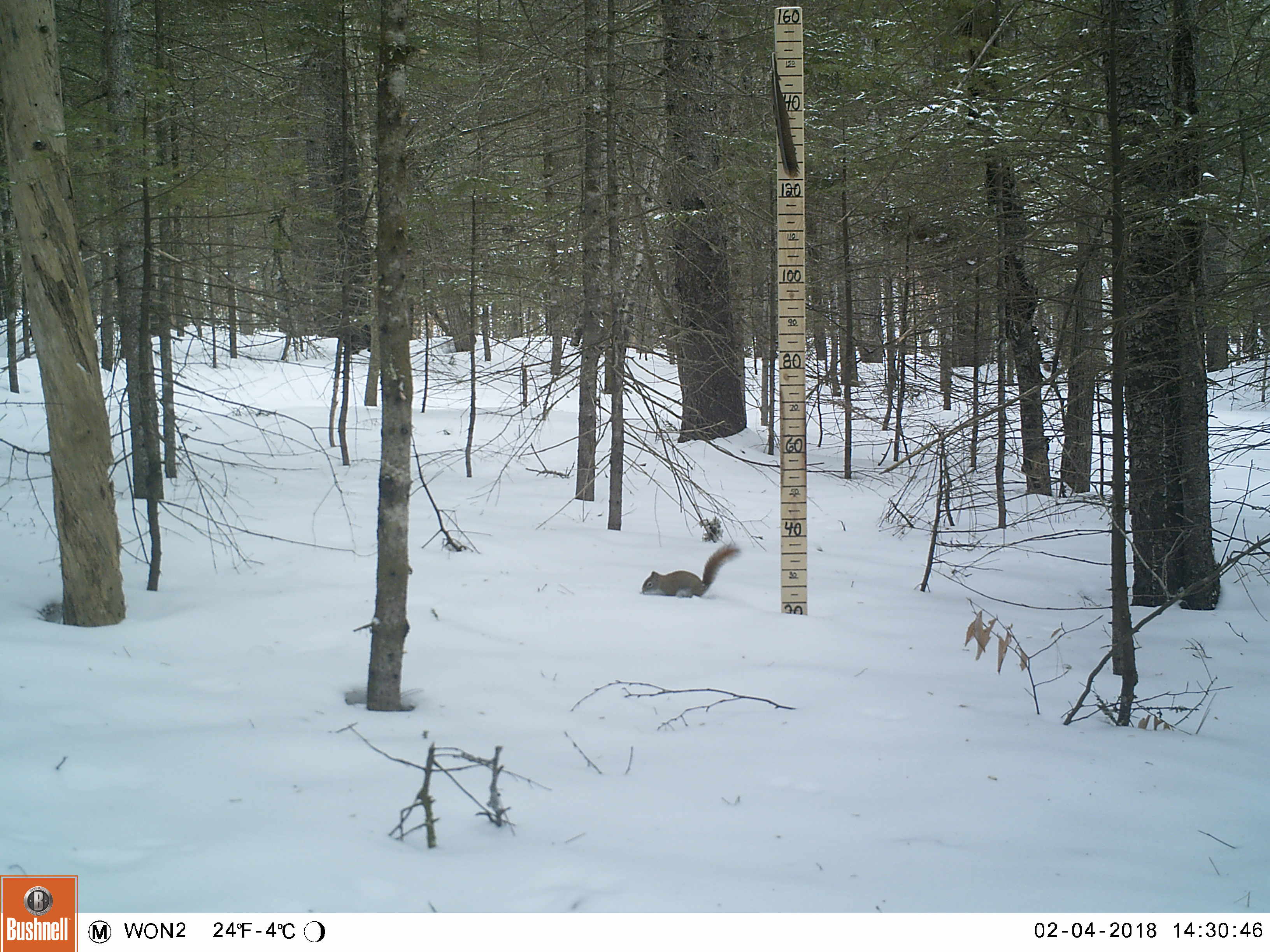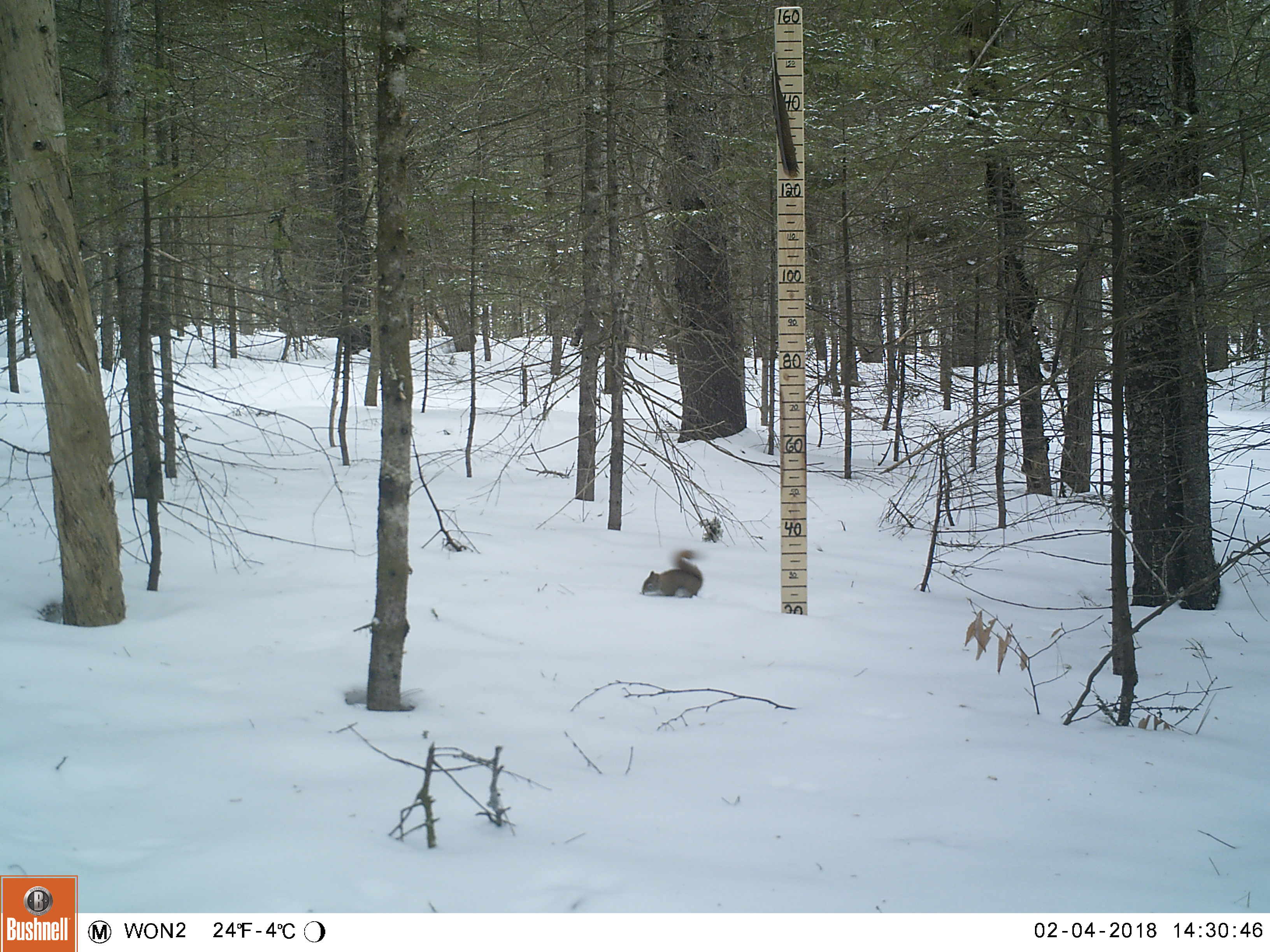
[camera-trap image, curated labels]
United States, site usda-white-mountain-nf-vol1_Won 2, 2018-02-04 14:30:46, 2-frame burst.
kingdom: Animalia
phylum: Chordata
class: Mammalia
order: Rodentia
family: Sciuridae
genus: Tamiasciurus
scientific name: Tamiasciurus hudsonicus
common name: red squirrel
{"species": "red squirrel (Tamiasciurus hudsonicus)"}